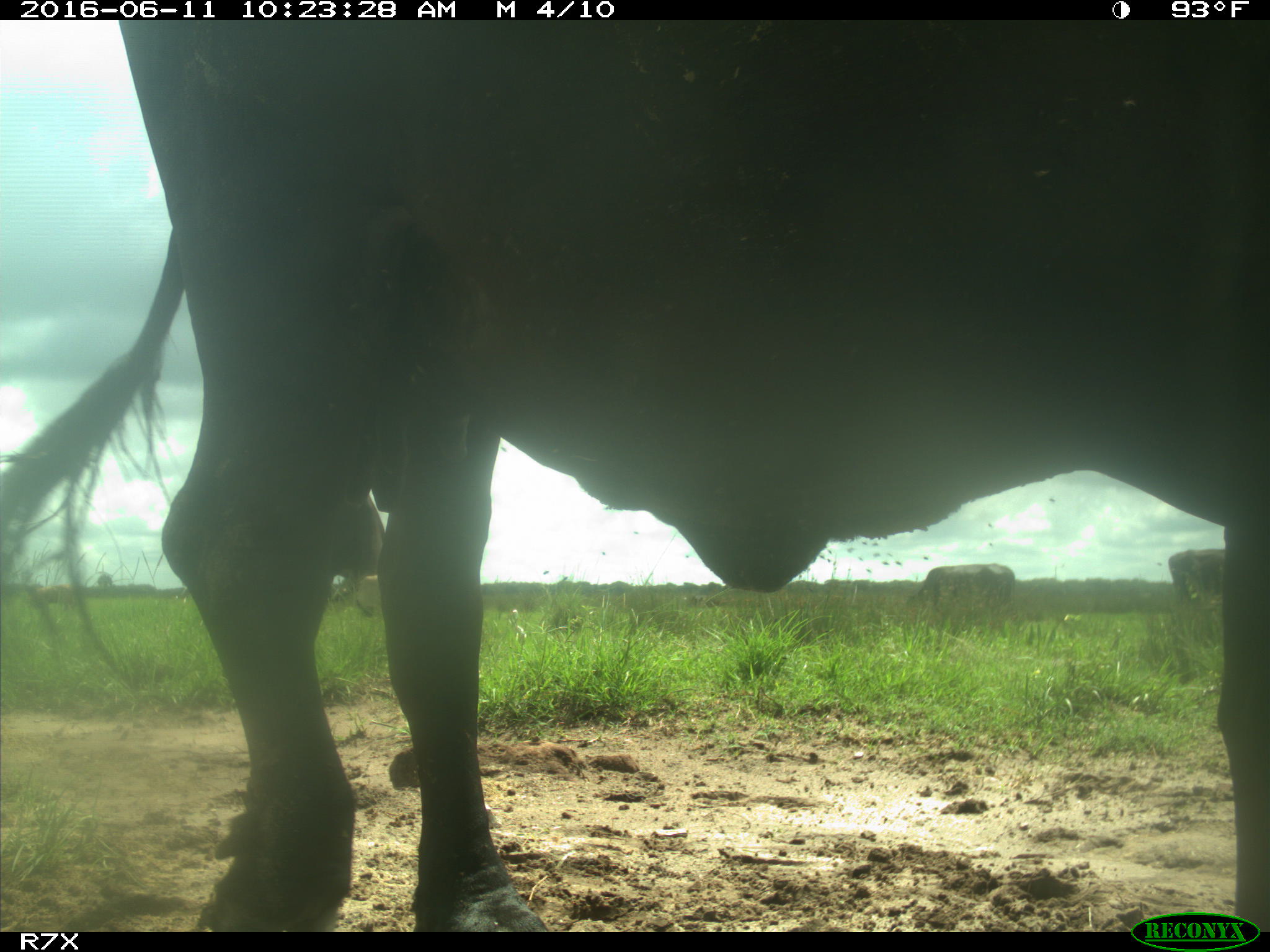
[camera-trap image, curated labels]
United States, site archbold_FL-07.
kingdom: Animalia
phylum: Chordata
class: Mammalia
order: Artiodactyla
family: Bovidae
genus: Bos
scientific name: Bos taurus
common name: domestic cow